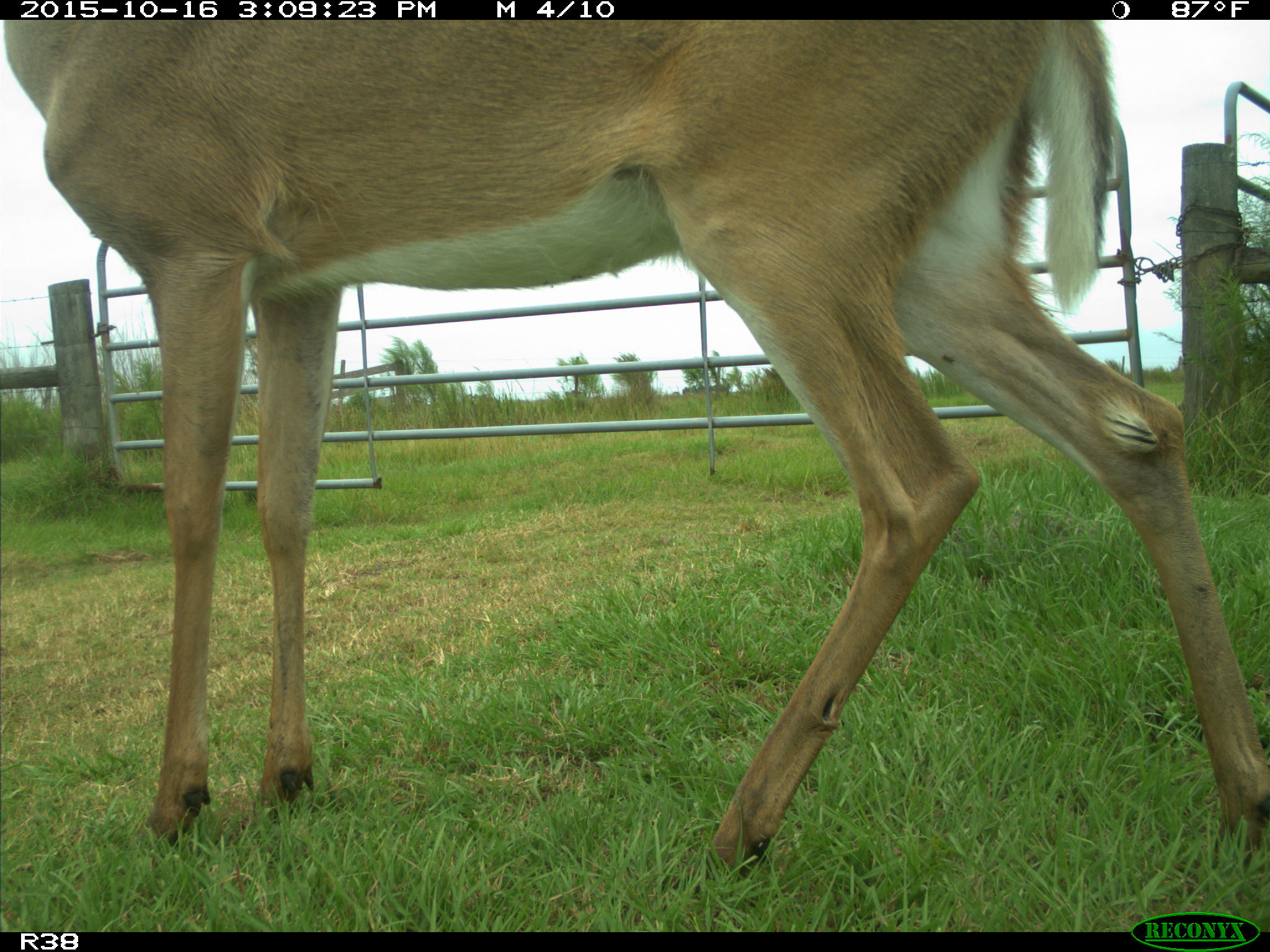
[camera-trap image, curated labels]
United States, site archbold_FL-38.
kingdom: Animalia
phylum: Chordata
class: Mammalia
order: Artiodactyla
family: Cervidae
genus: Odocoileus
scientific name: Odocoileus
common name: deer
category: unidentified deer